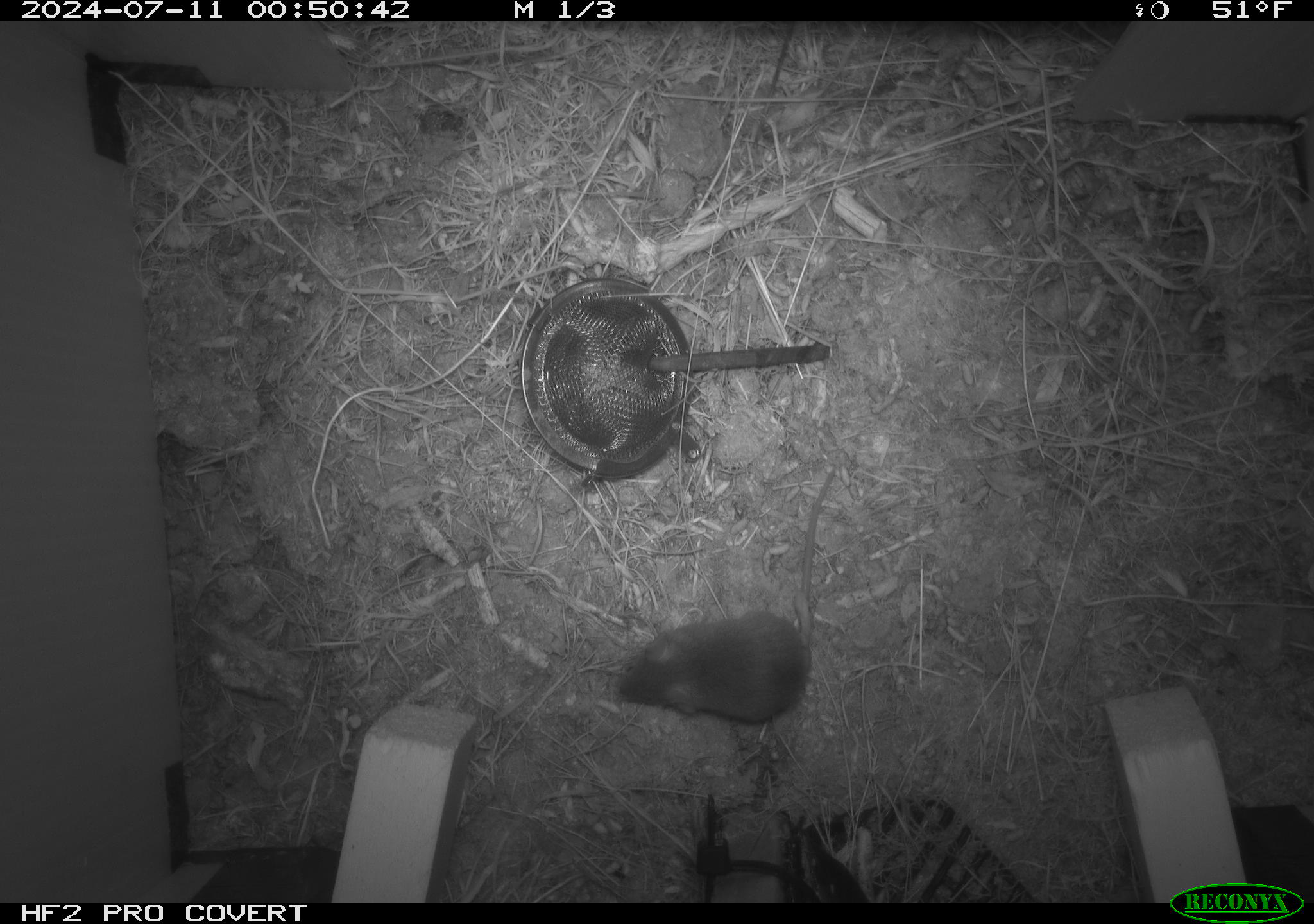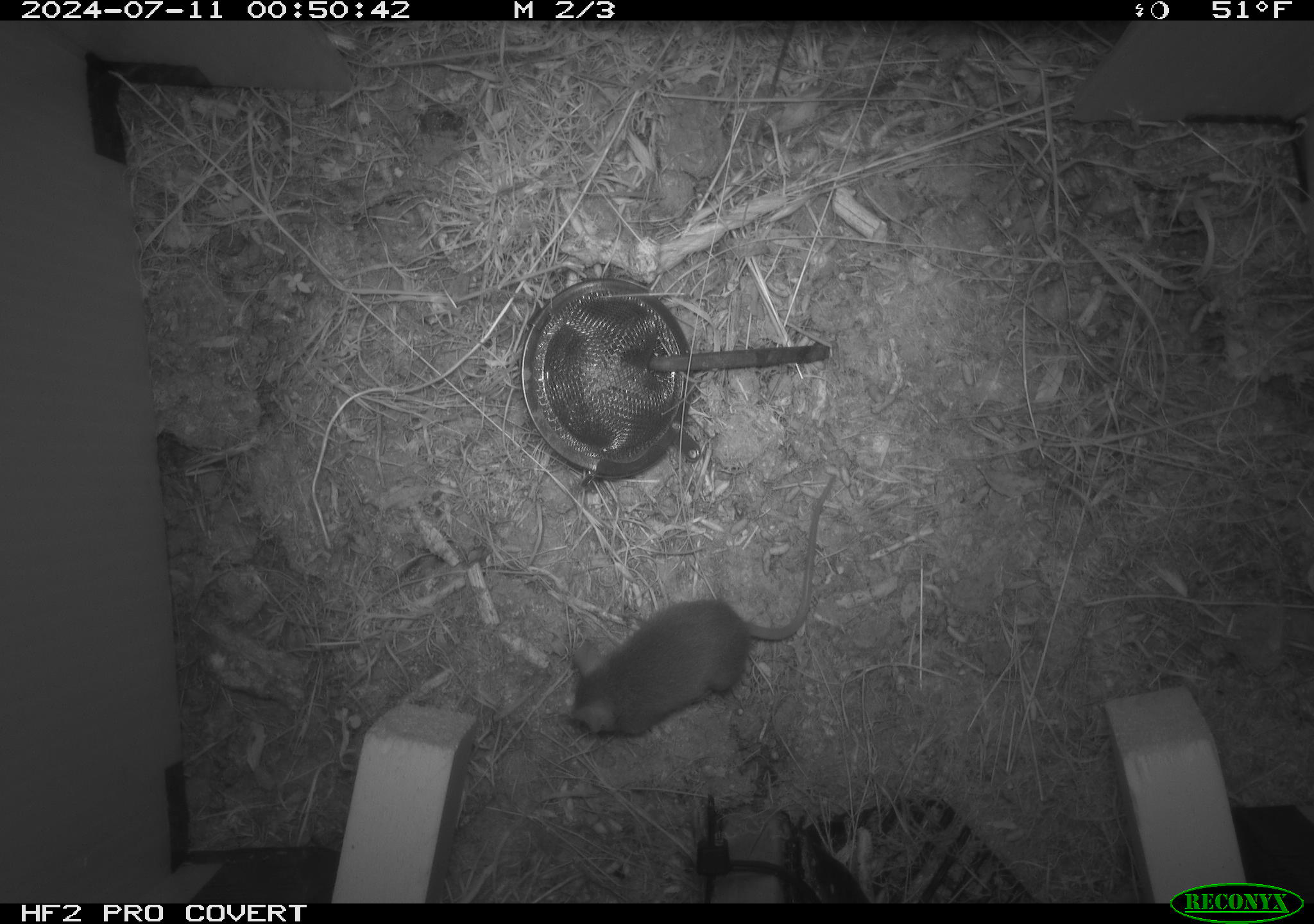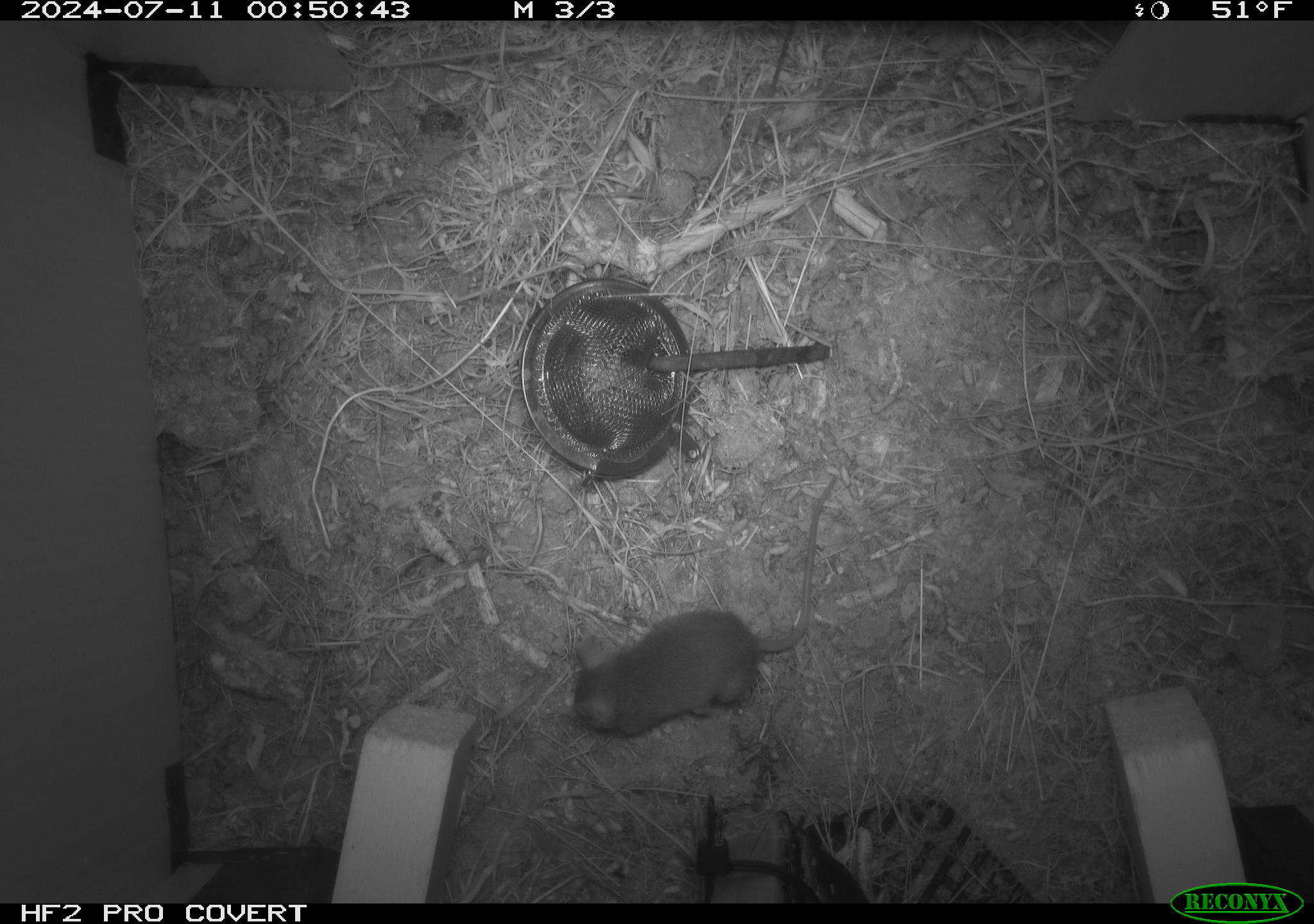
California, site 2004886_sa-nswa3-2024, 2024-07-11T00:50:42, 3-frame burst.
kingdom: Animalia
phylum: Chordata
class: Mammalia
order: Rodentia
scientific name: Rodentia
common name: rodent